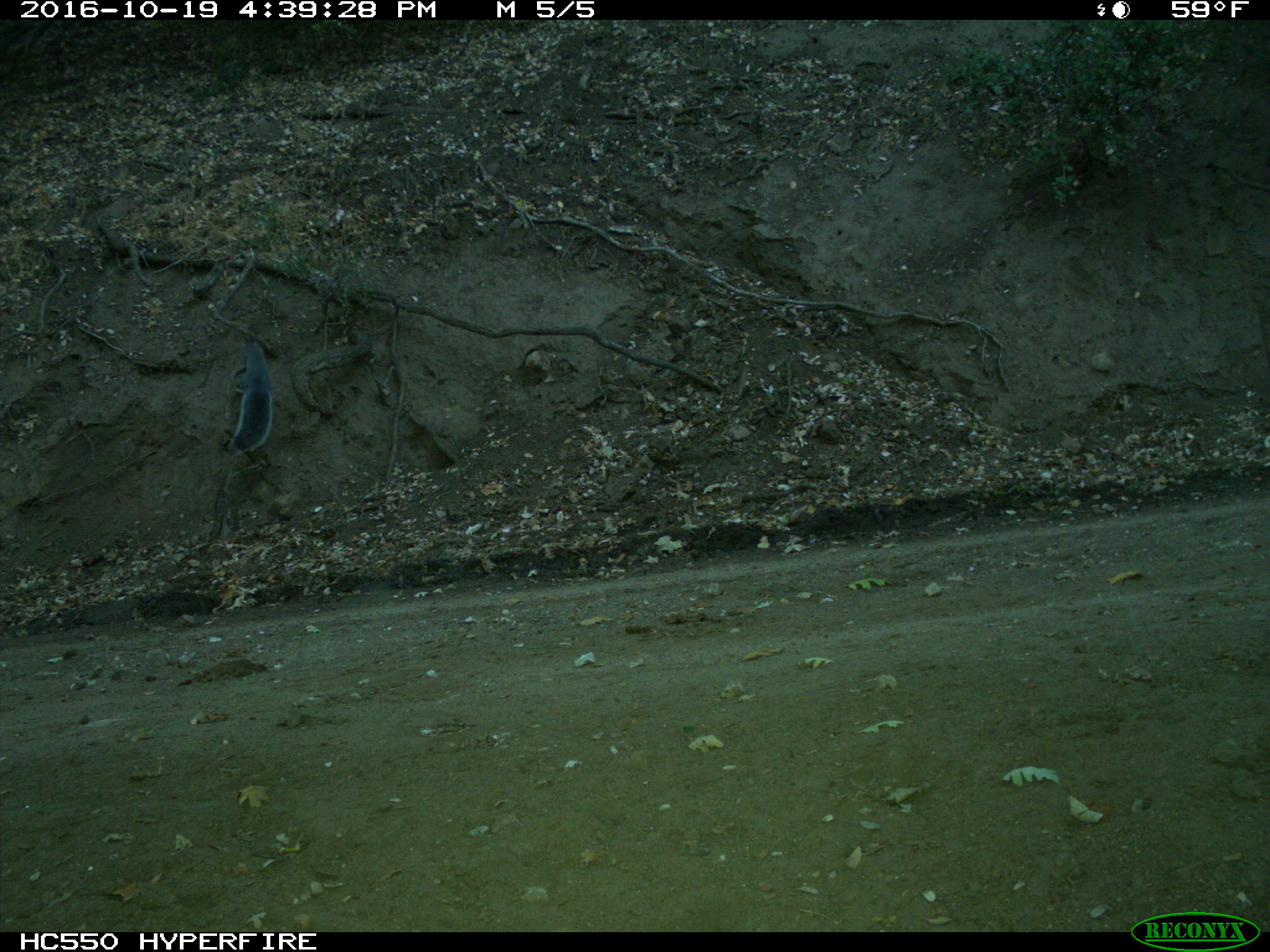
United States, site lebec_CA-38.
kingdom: Animalia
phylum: Chordata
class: Mammalia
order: Rodentia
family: Sciuridae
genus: Sciurus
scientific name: Sciurus carolinensis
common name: eastern gray squirrel